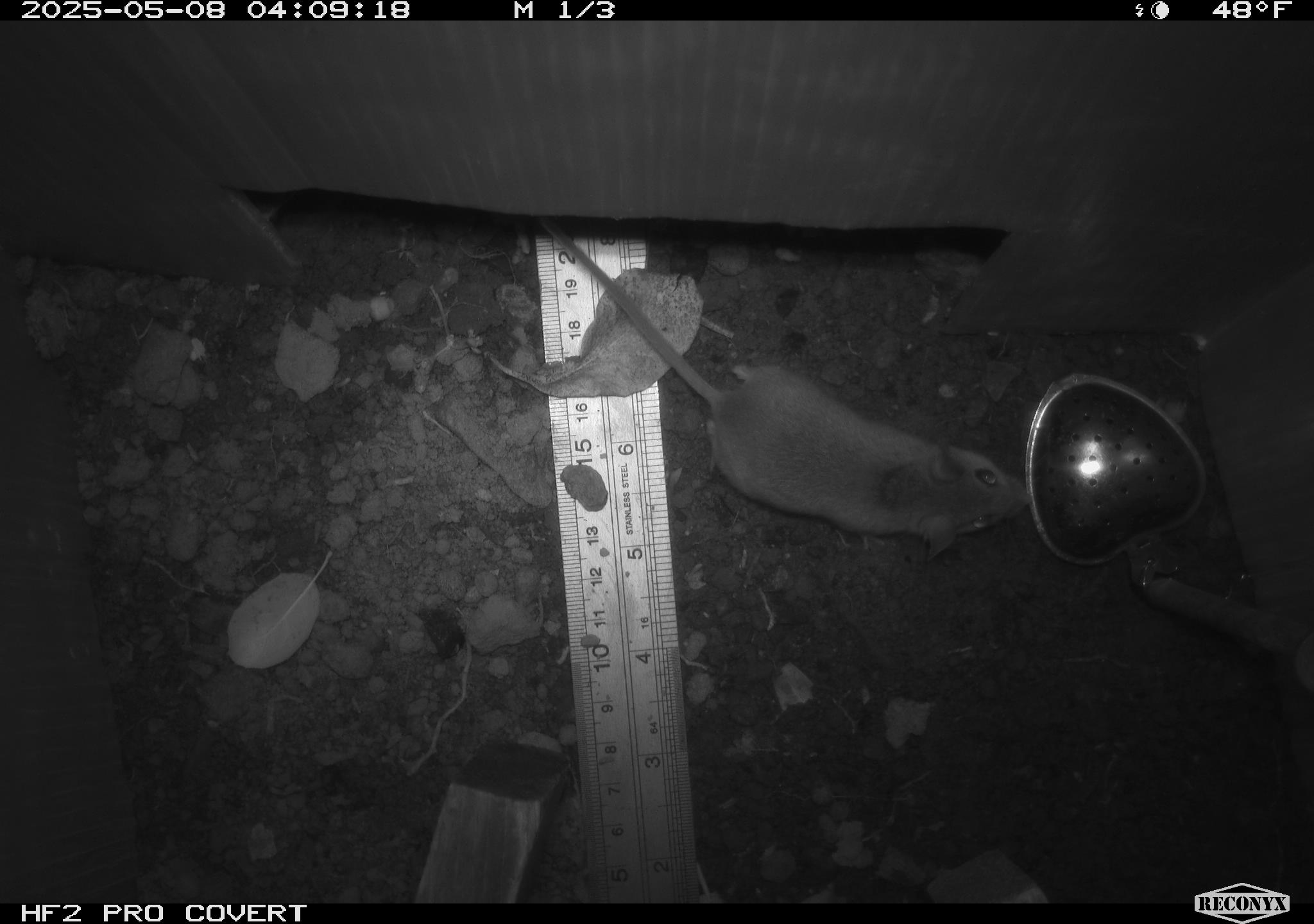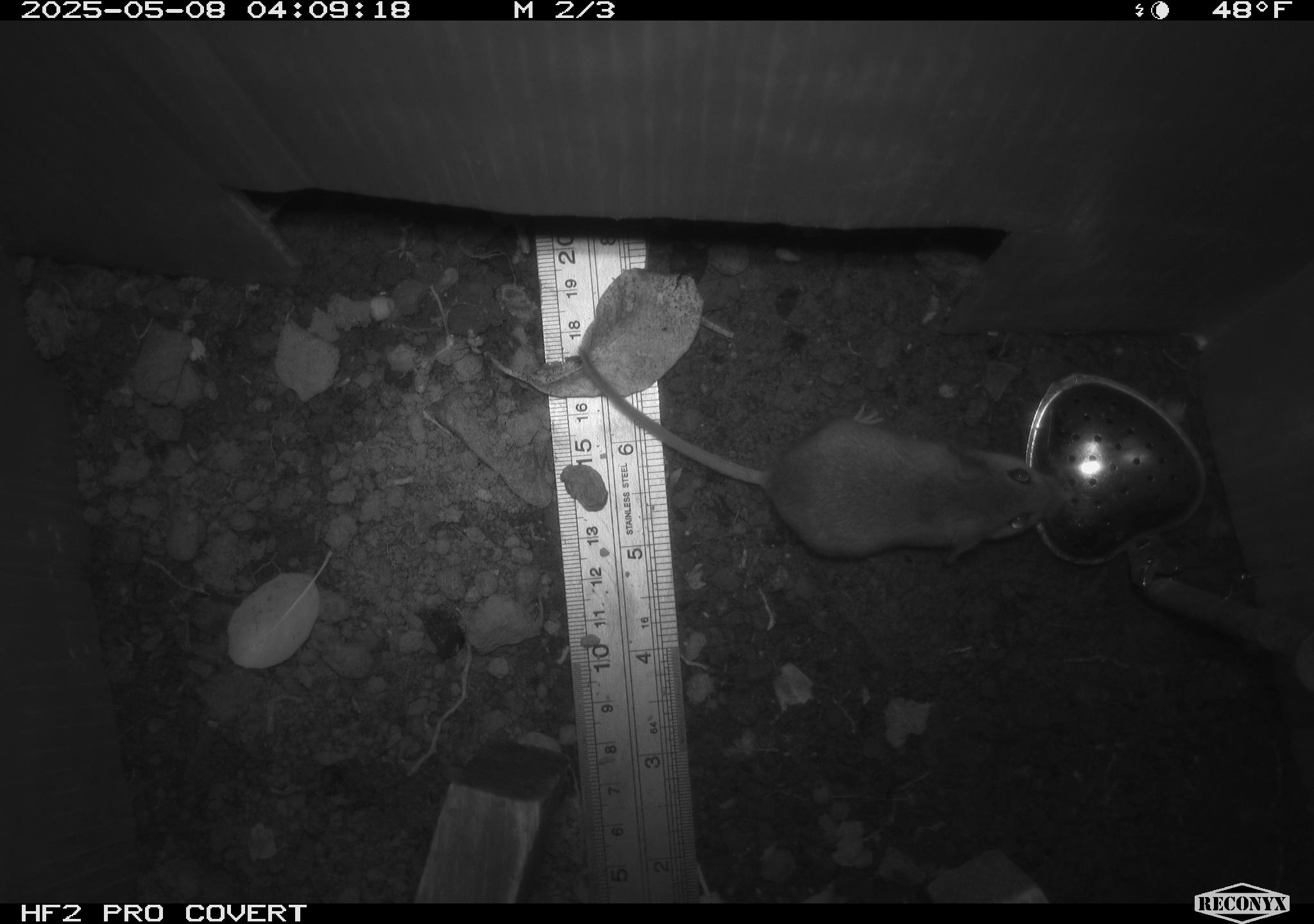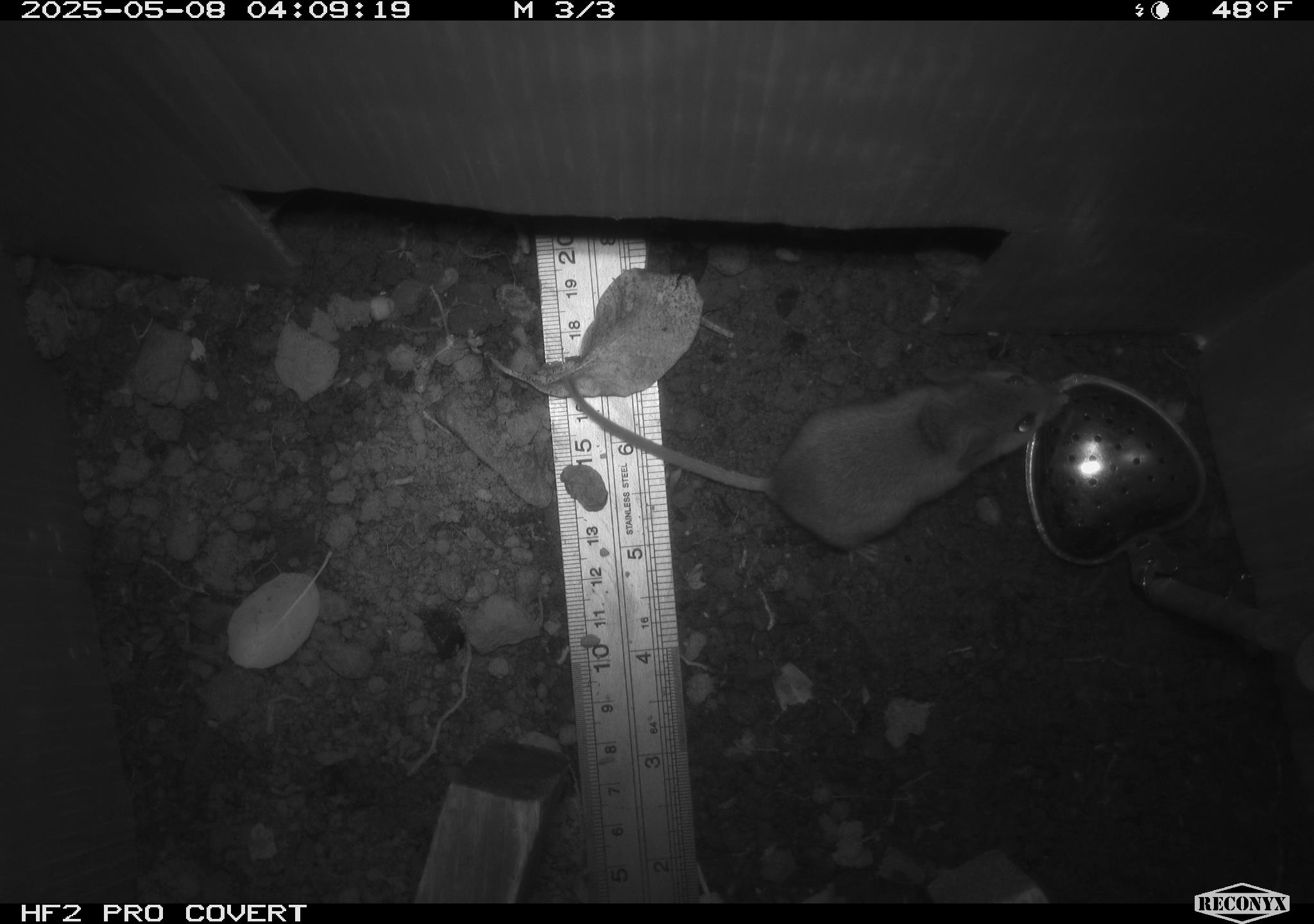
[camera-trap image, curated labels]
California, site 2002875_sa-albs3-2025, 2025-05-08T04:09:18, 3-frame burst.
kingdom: Animalia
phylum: Chordata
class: Mammalia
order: Rodentia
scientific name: Rodentia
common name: mouse species